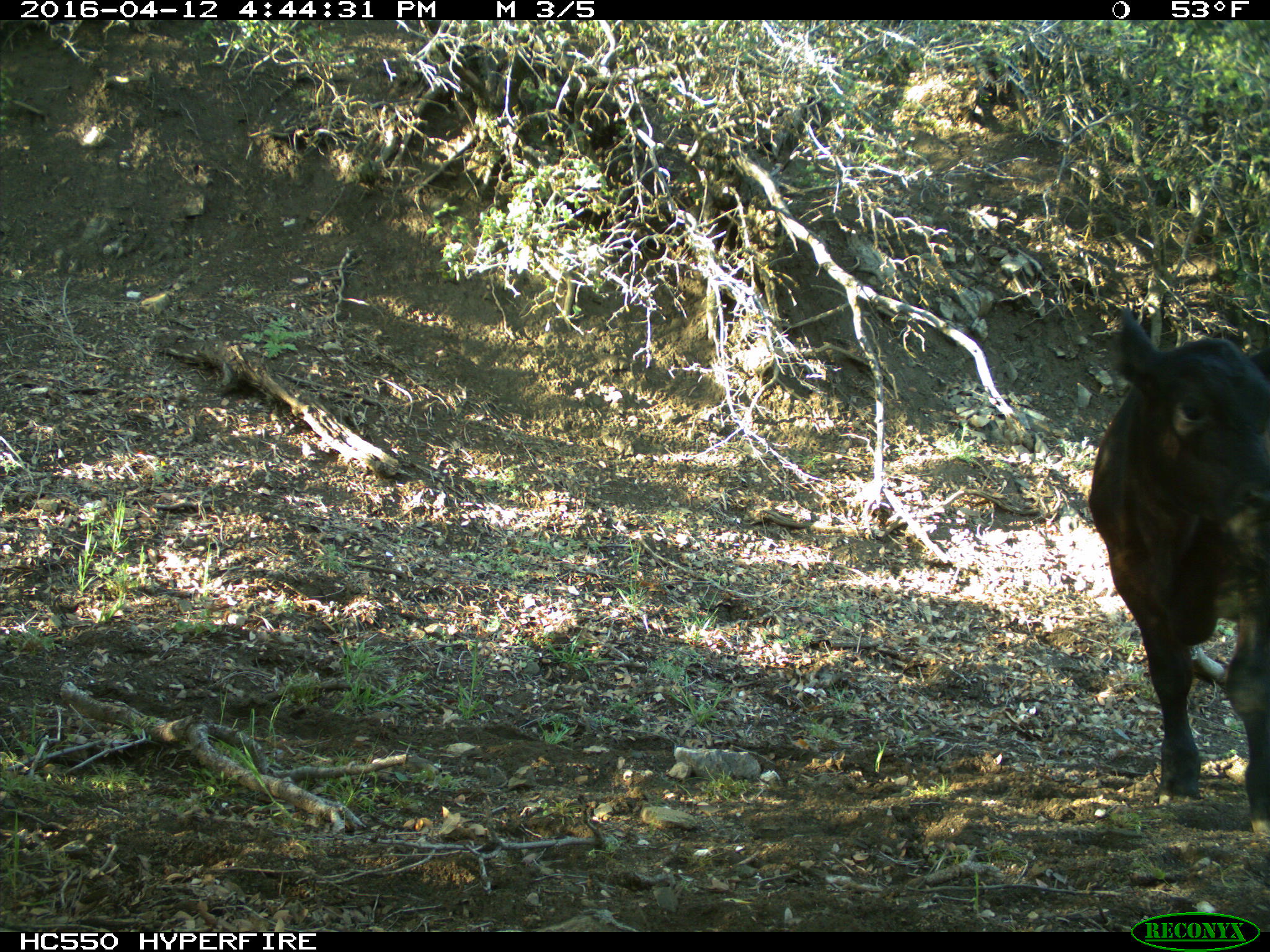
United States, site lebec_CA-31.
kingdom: Animalia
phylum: Chordata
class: Mammalia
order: Artiodactyla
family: Bovidae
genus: Bos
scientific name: Bos taurus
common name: domestic cow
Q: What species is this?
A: Bos taurus (domestic cow).